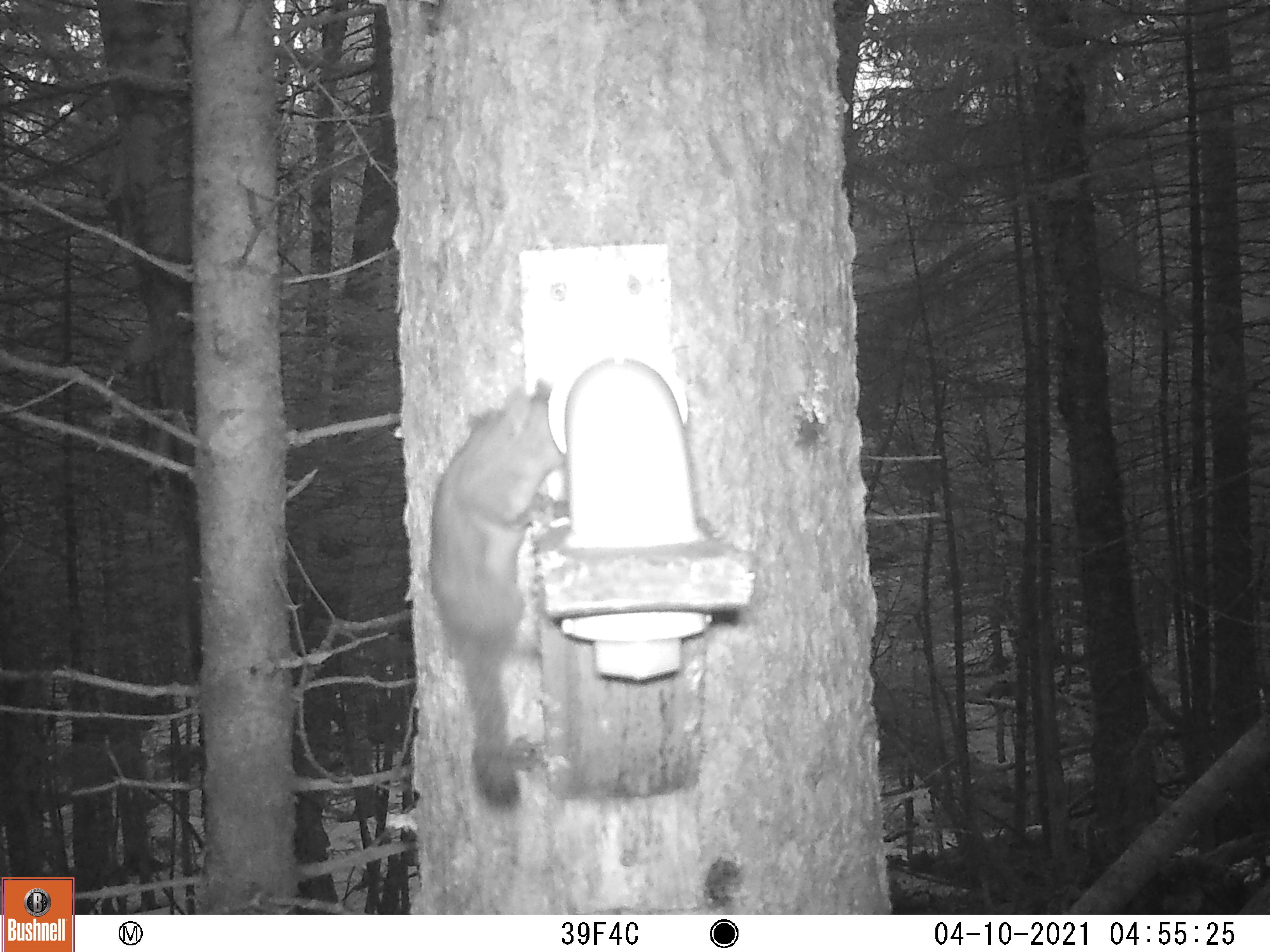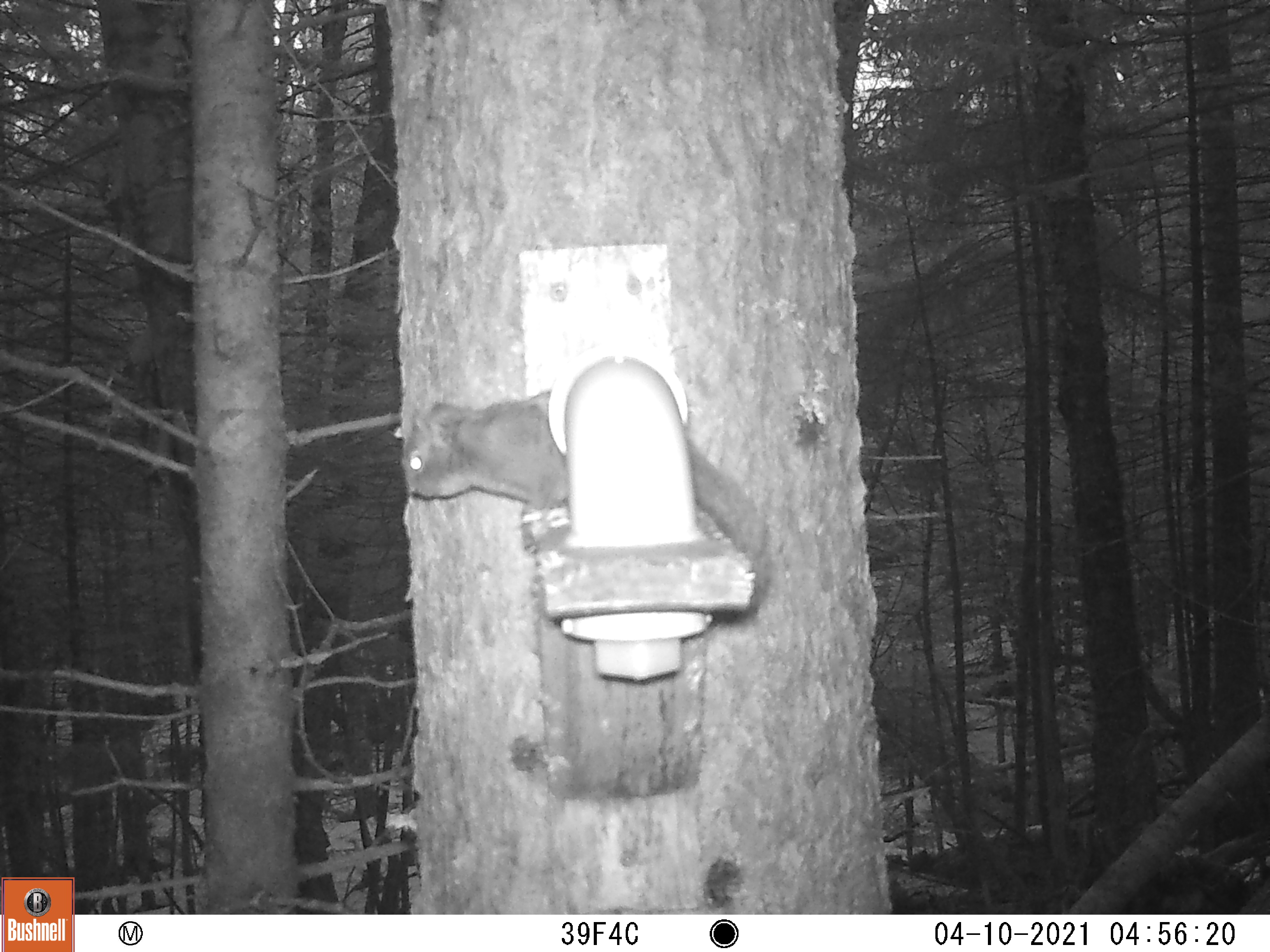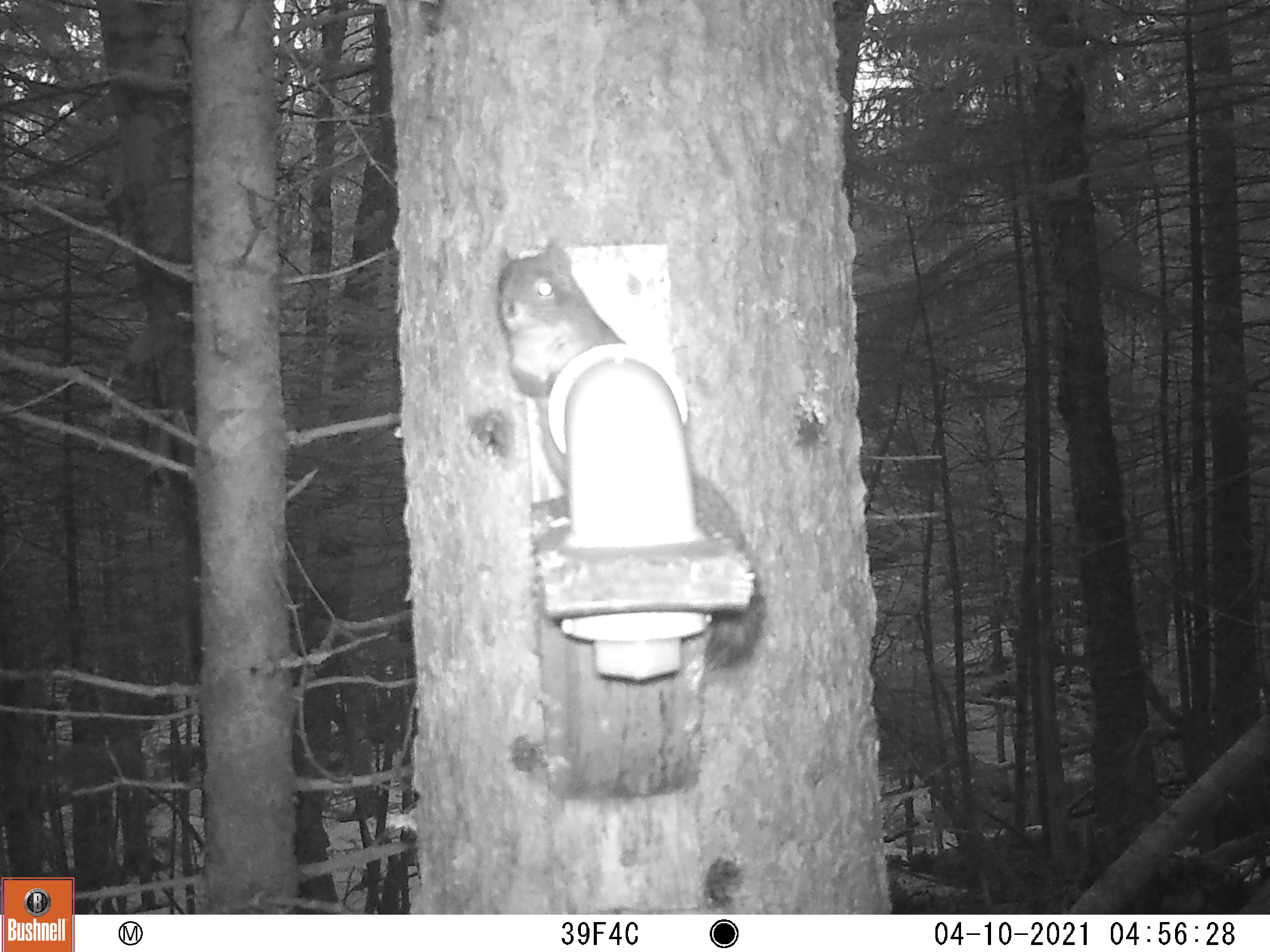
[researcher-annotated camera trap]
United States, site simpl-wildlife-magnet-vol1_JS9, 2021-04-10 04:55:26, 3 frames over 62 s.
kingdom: Animalia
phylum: Chordata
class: Mammalia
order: Rodentia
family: Sciuridae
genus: Tamiasciurus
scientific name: Tamiasciurus hudsonicus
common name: red squirrel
Red squirrel (Tamiasciurus hudsonicus).